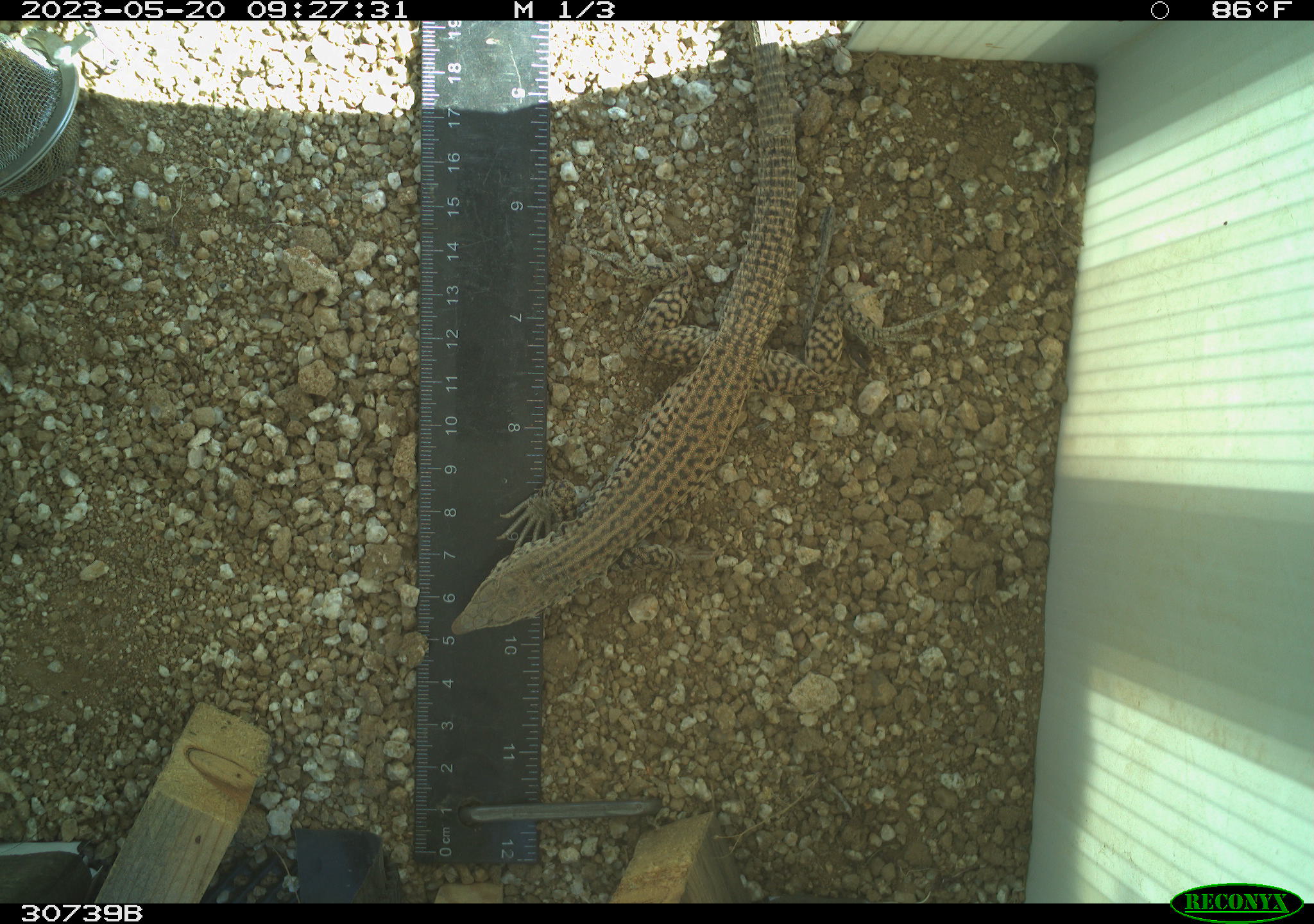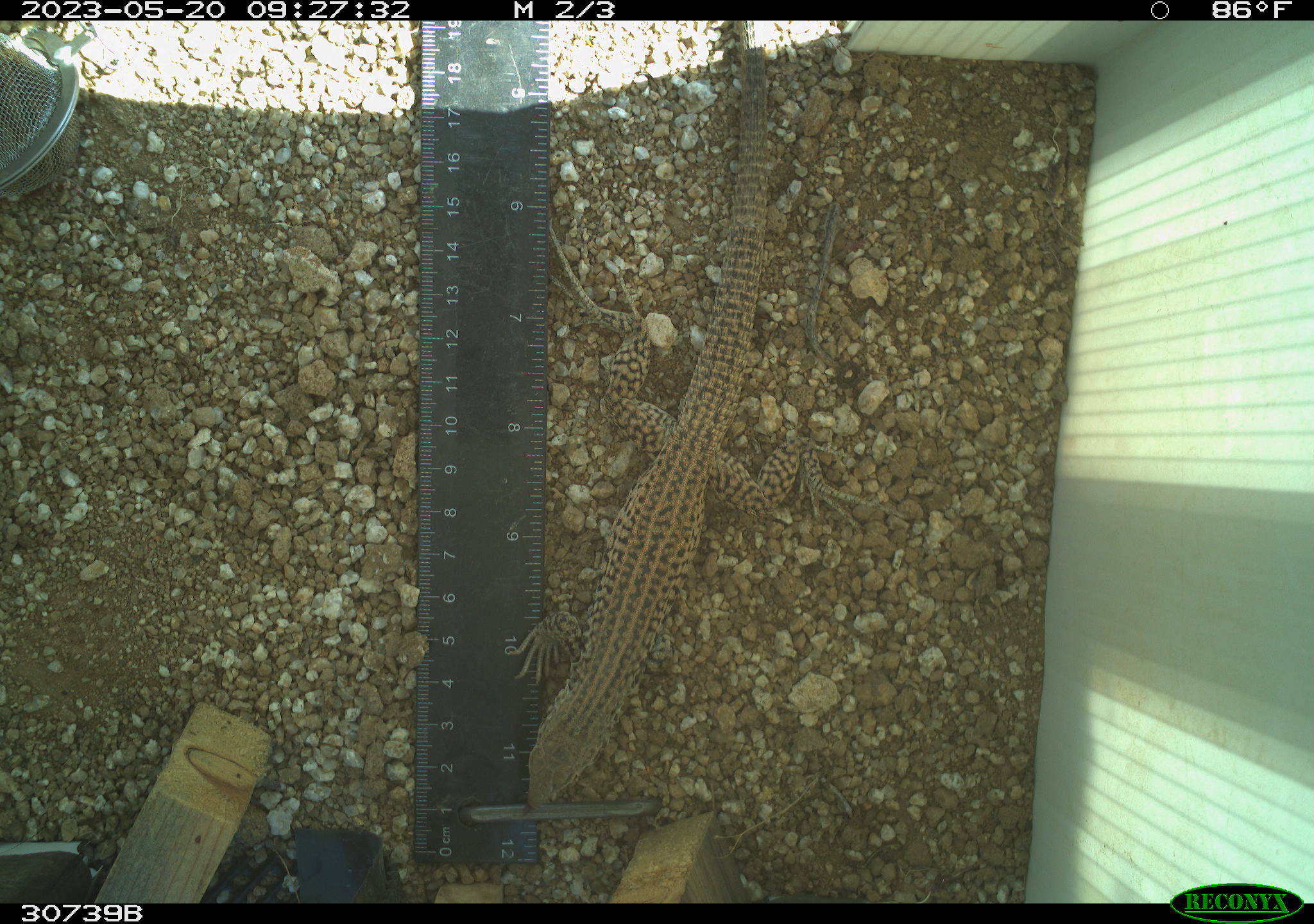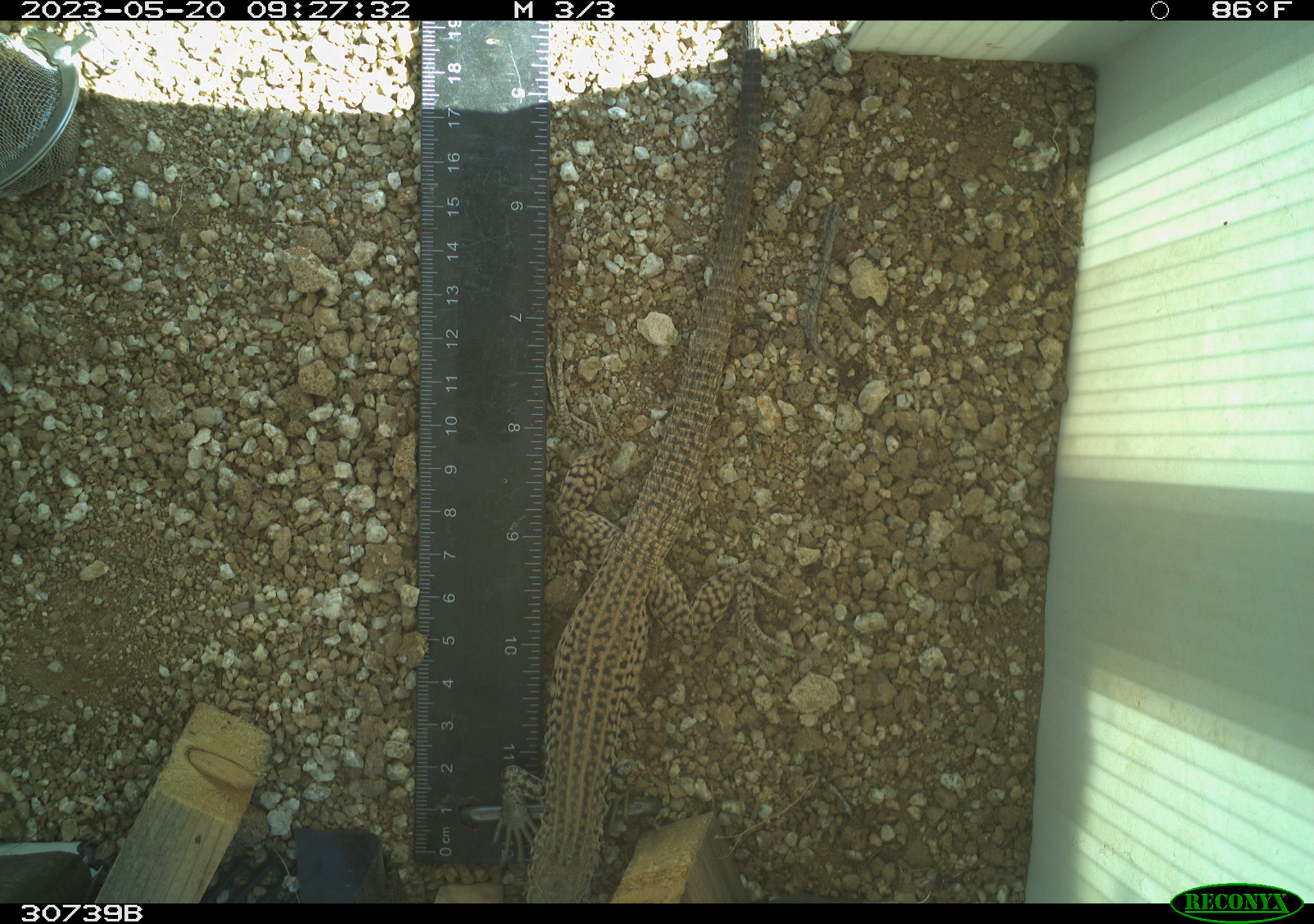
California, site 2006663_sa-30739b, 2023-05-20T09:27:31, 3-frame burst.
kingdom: Animalia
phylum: Chordata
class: Reptilia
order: Squamata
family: Teiidae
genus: Aspidoscelis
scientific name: Aspidoscelis tigris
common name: western whiptail